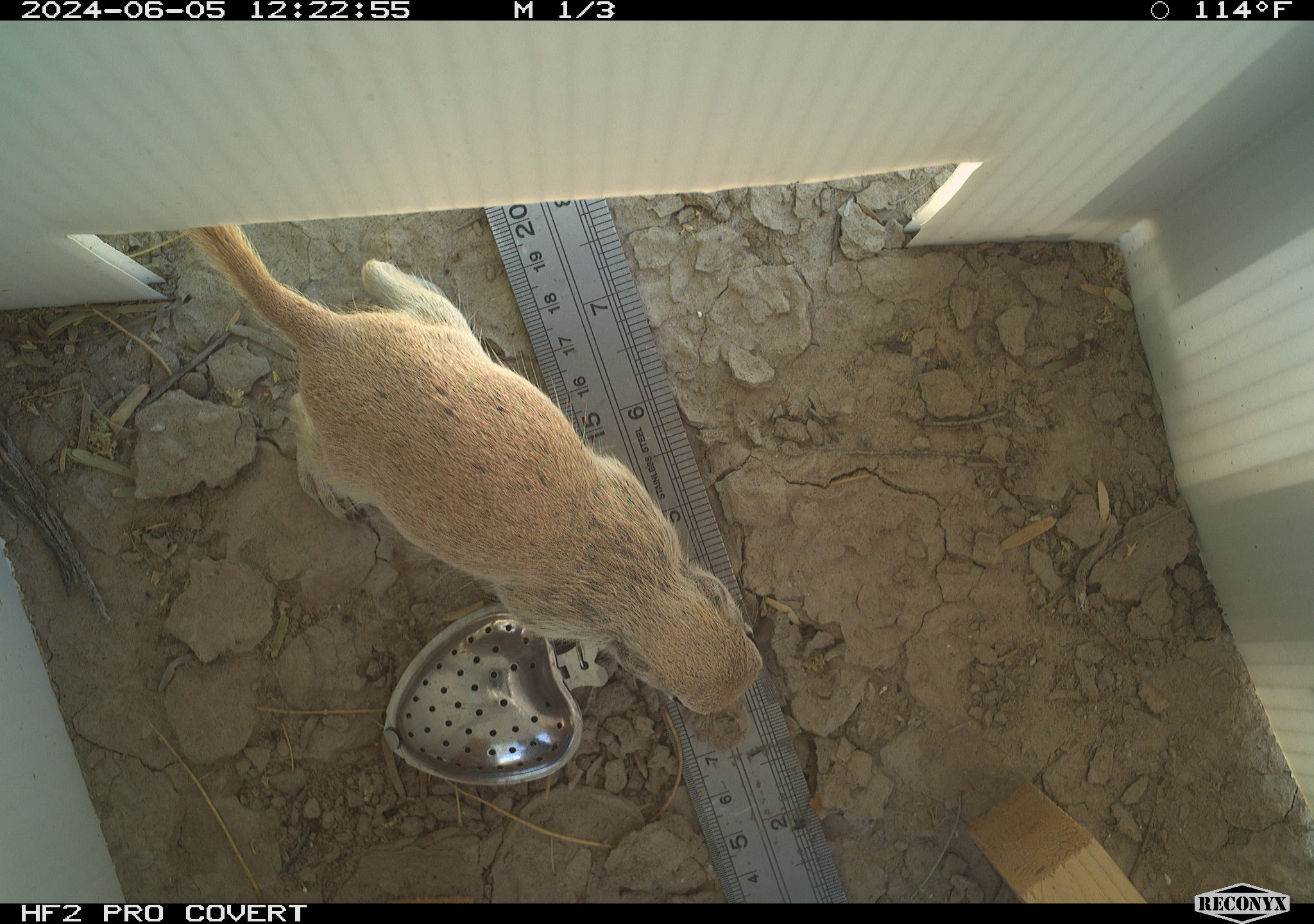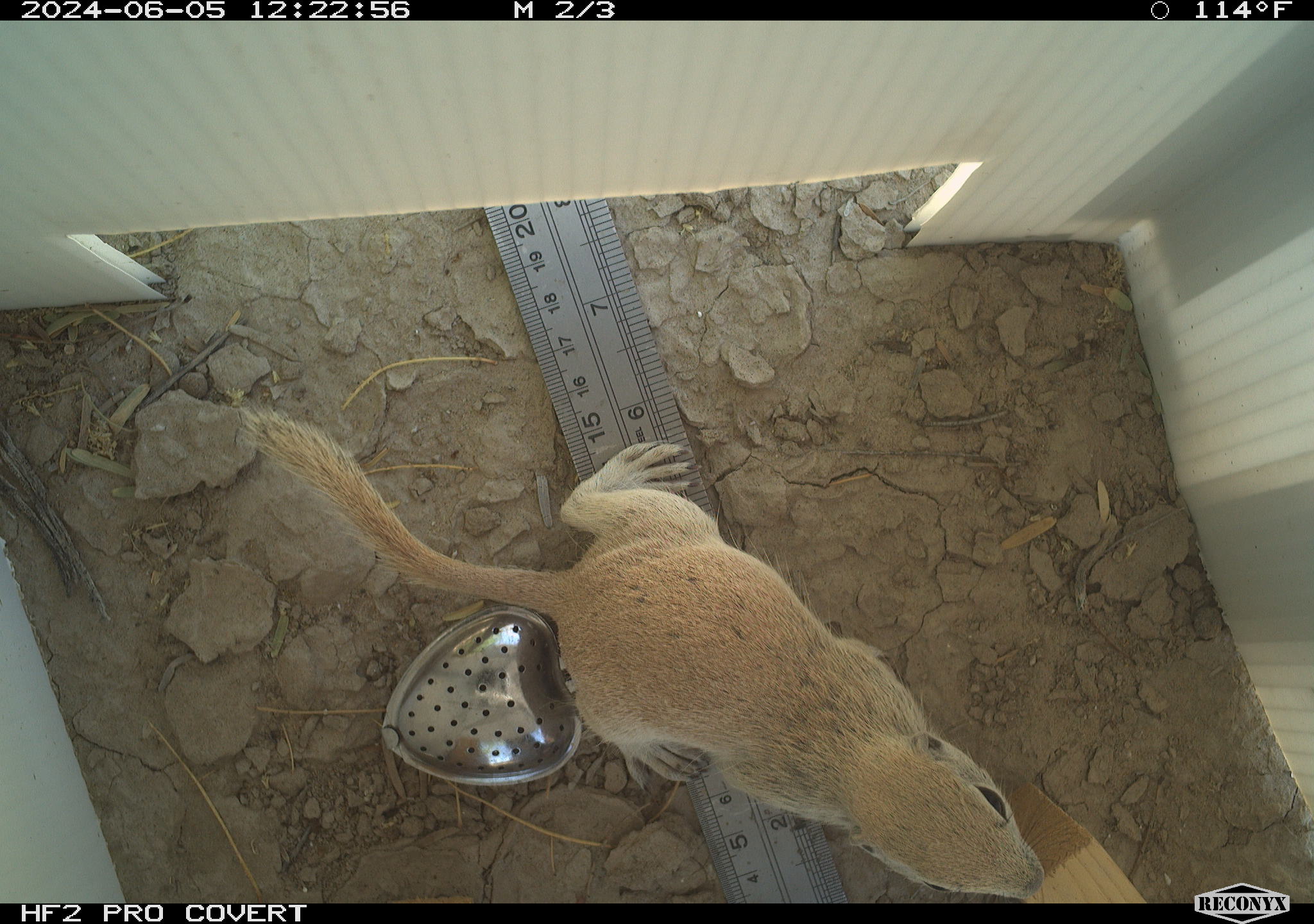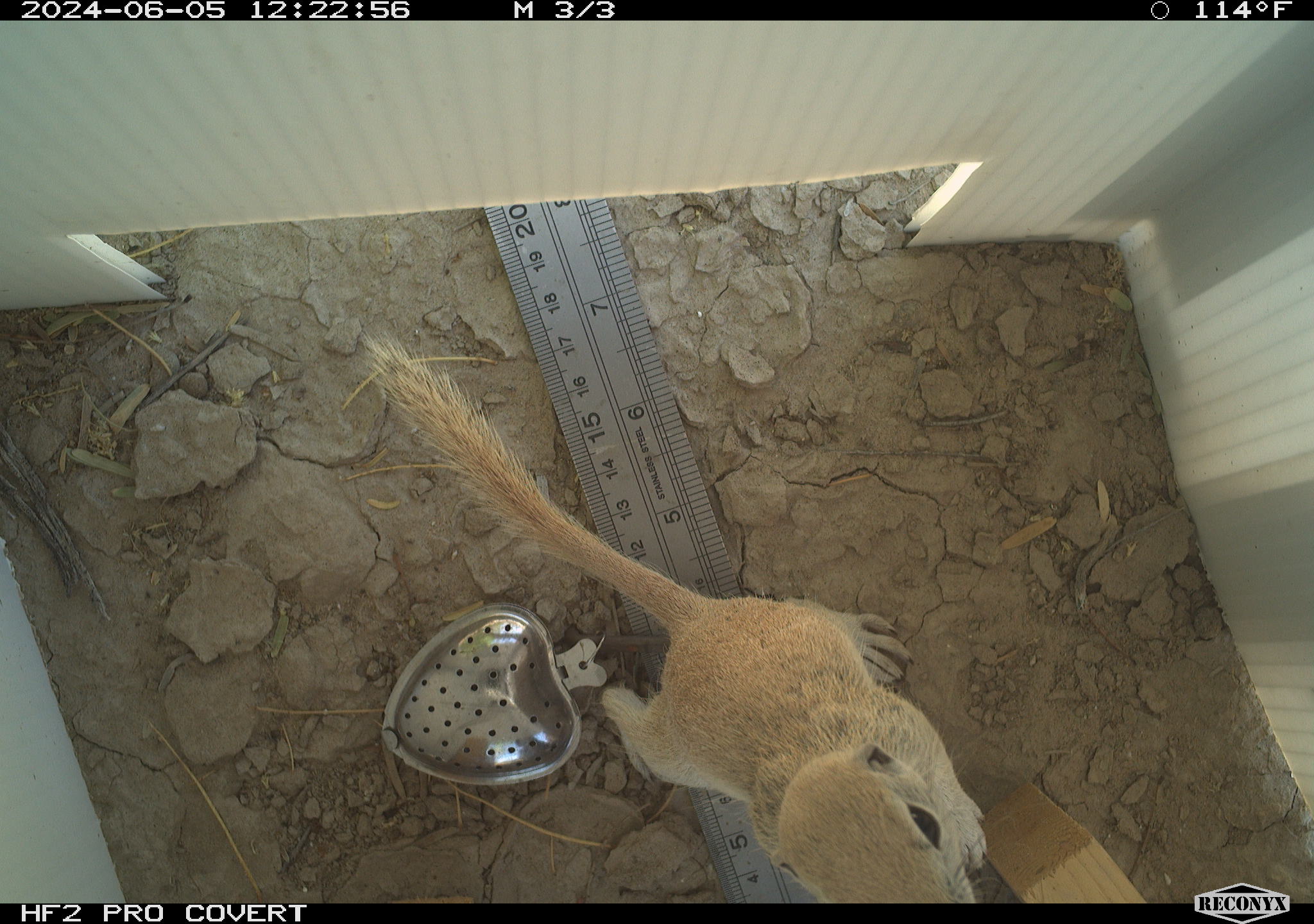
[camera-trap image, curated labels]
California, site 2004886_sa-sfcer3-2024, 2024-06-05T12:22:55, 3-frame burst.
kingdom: Animalia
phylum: Chordata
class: Mammalia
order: Rodentia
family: Sciuridae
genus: Xerospermophilus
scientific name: Xerospermophilus tereticaudus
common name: round-tailed ground squirrel